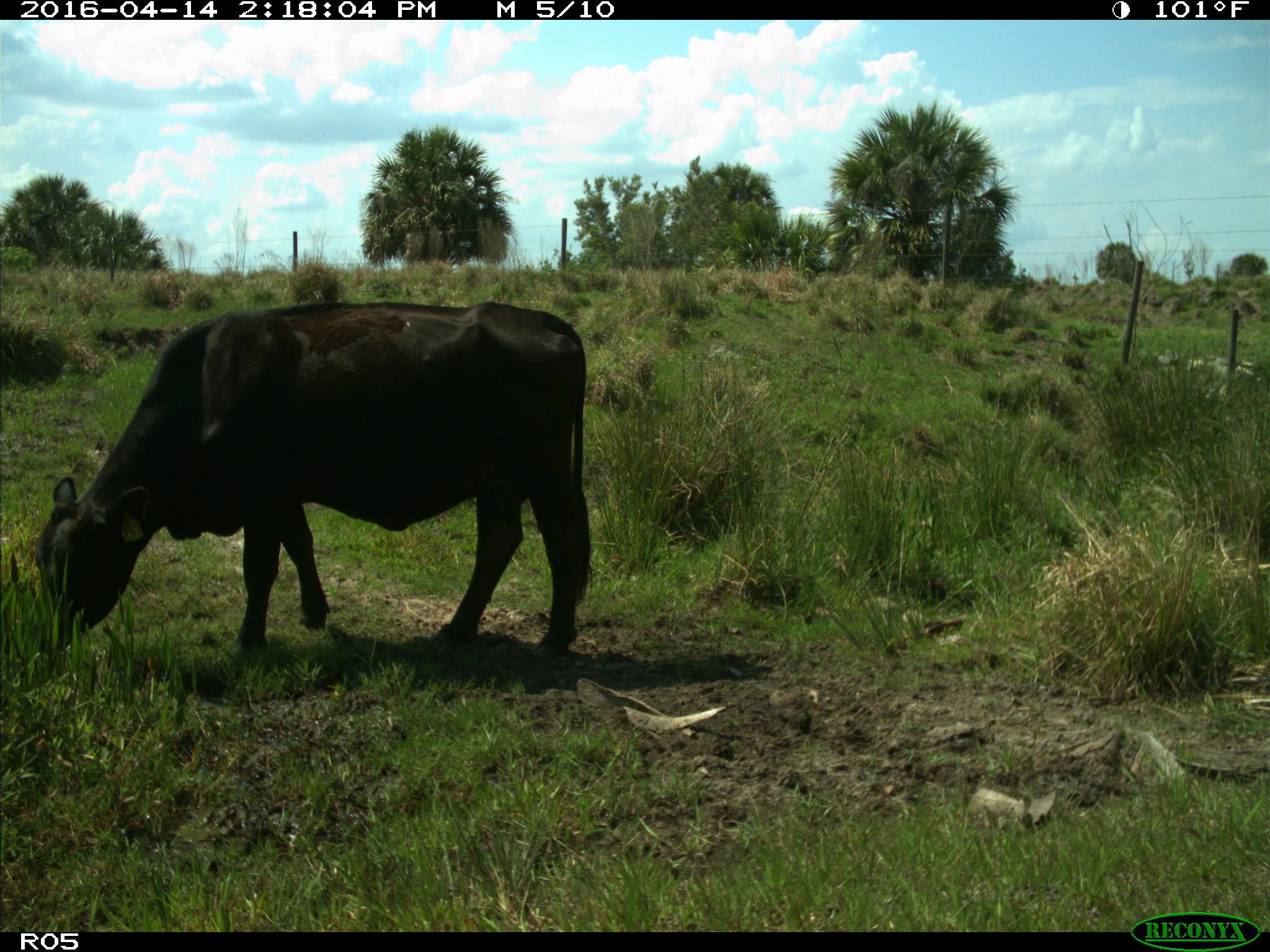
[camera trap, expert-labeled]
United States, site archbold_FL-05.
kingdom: Animalia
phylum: Chordata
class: Mammalia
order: Artiodactyla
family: Bovidae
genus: Bos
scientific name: Bos taurus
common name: domestic cow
Bos taurus (domestic cow).